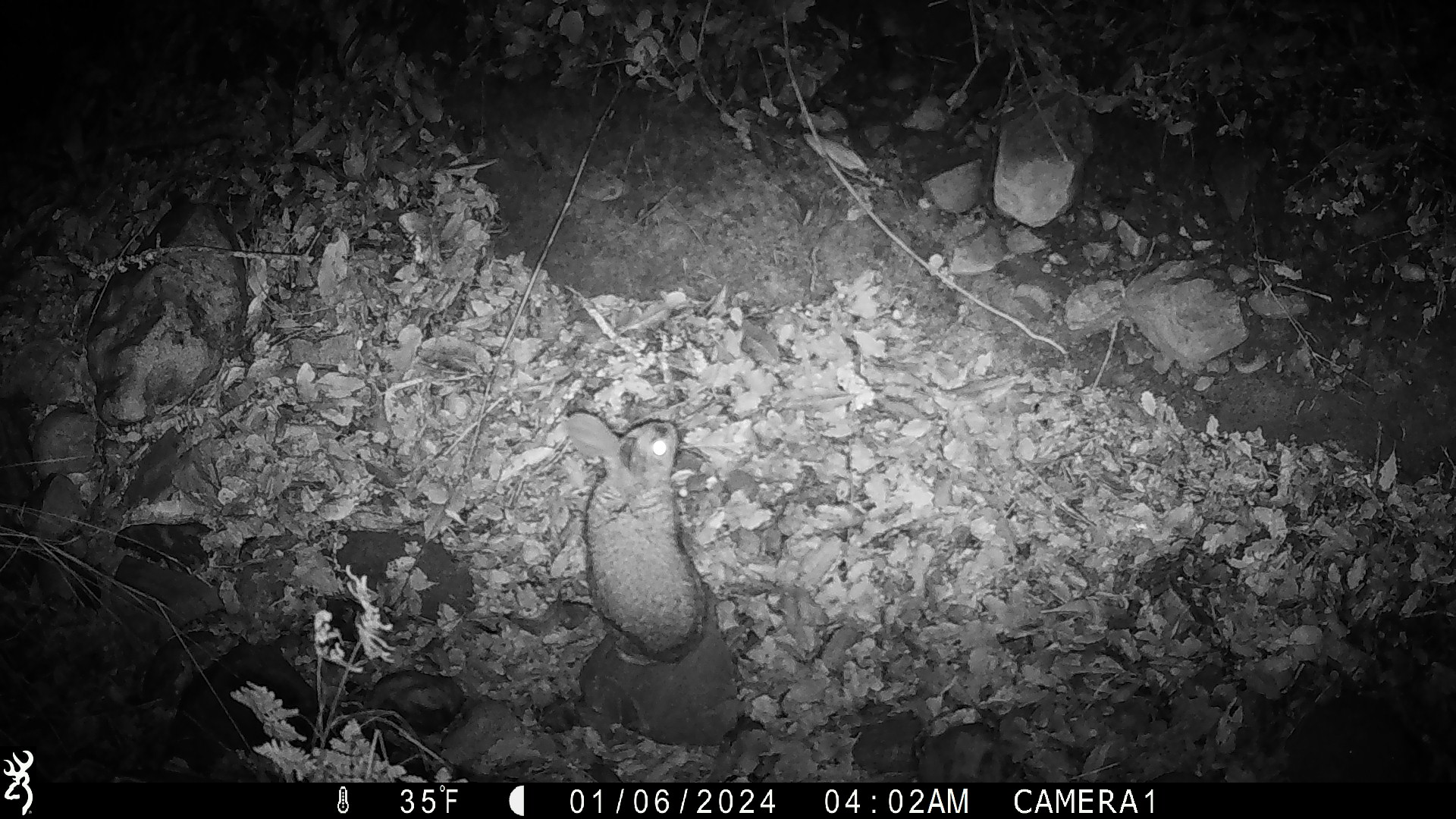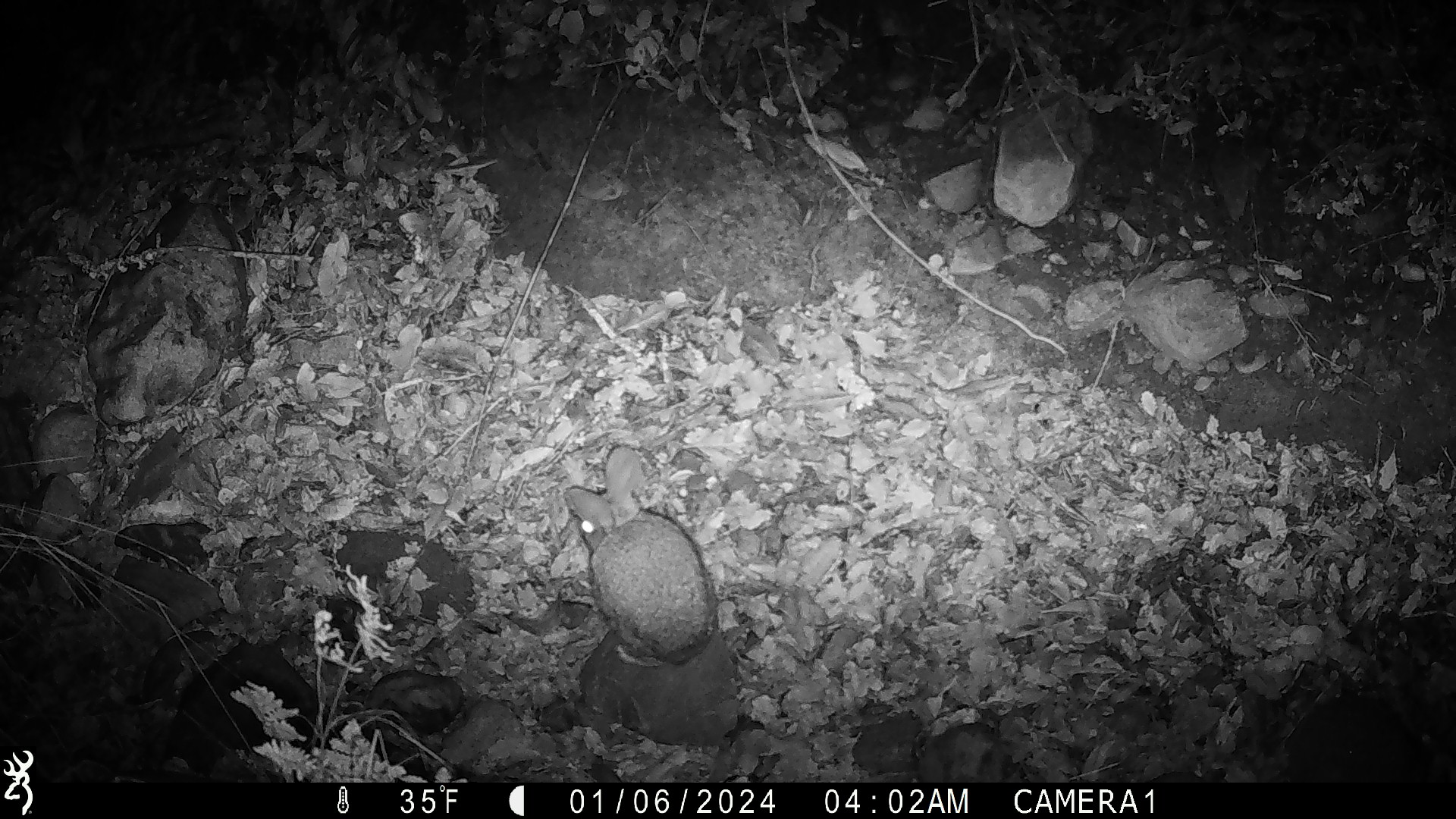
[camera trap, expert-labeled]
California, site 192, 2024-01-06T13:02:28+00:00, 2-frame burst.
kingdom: Animalia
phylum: Chordata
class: Mammalia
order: Lagomorpha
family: Leporidae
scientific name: Leporidae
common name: rabbit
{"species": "rabbit (Leporidae)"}